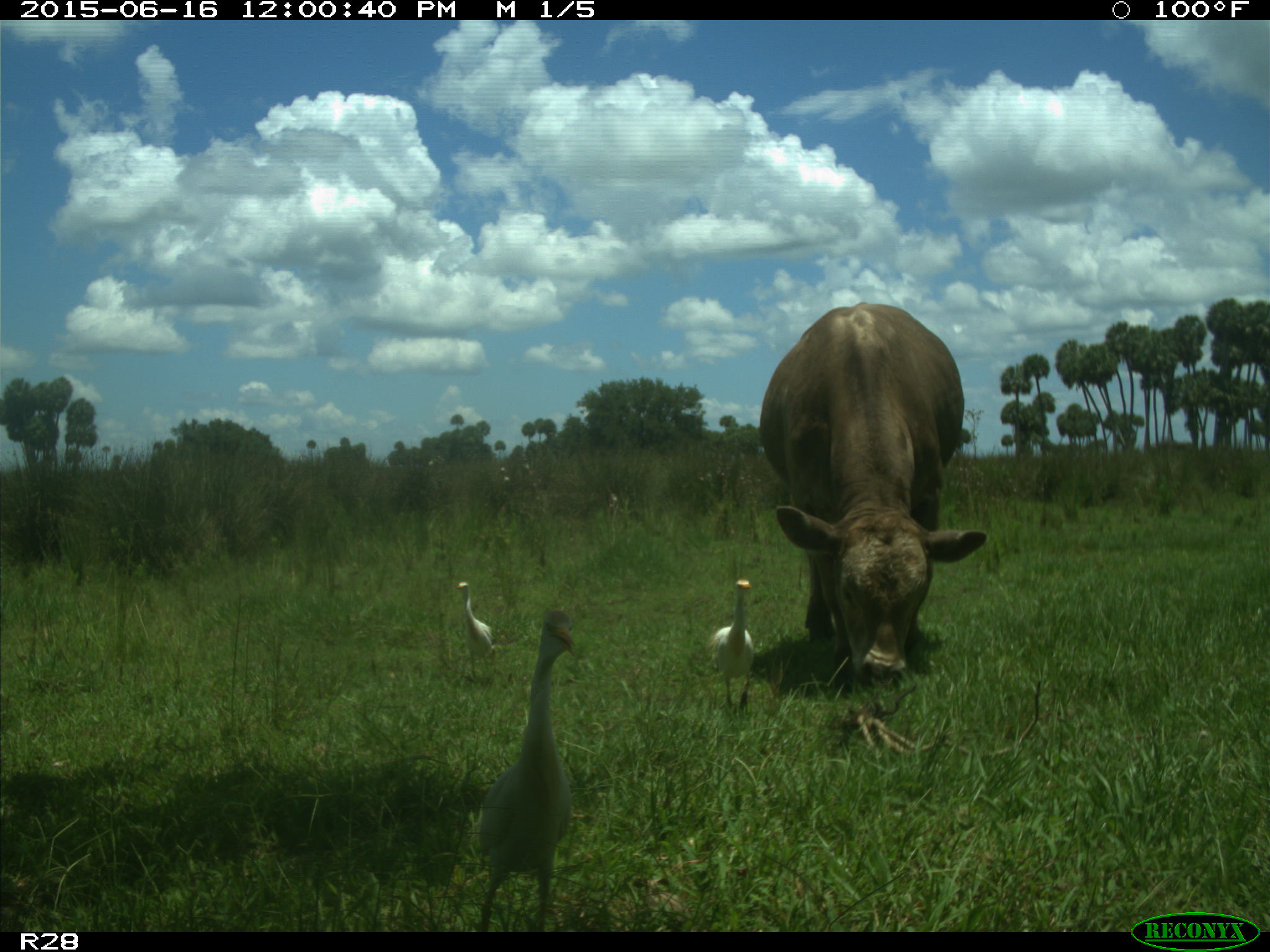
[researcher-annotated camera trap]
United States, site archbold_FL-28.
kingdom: Animalia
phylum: Chordata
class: Mammalia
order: Artiodactyla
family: Bovidae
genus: Bos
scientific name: Bos taurus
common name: domestic cow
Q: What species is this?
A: Bos taurus (domestic cow).